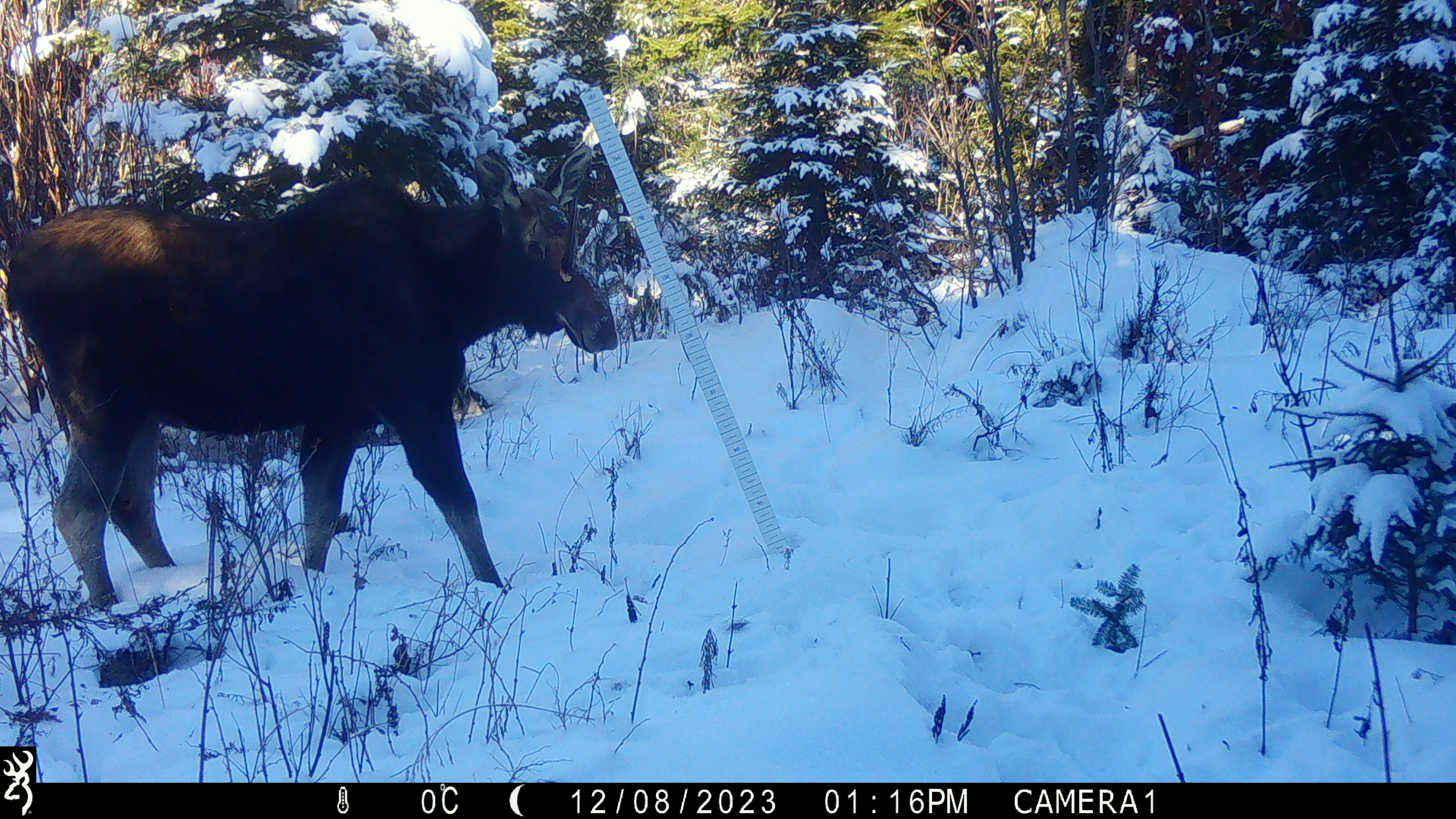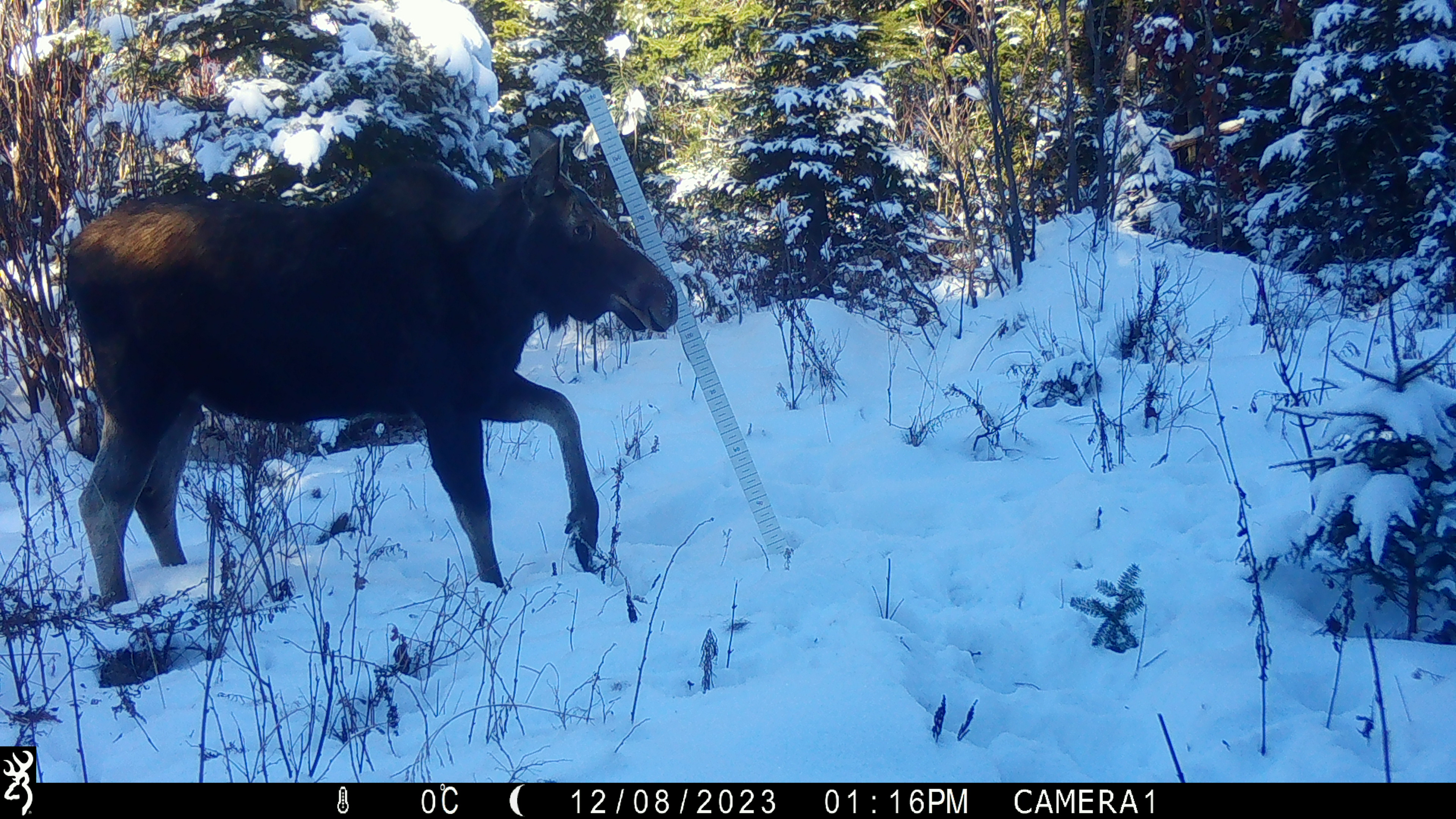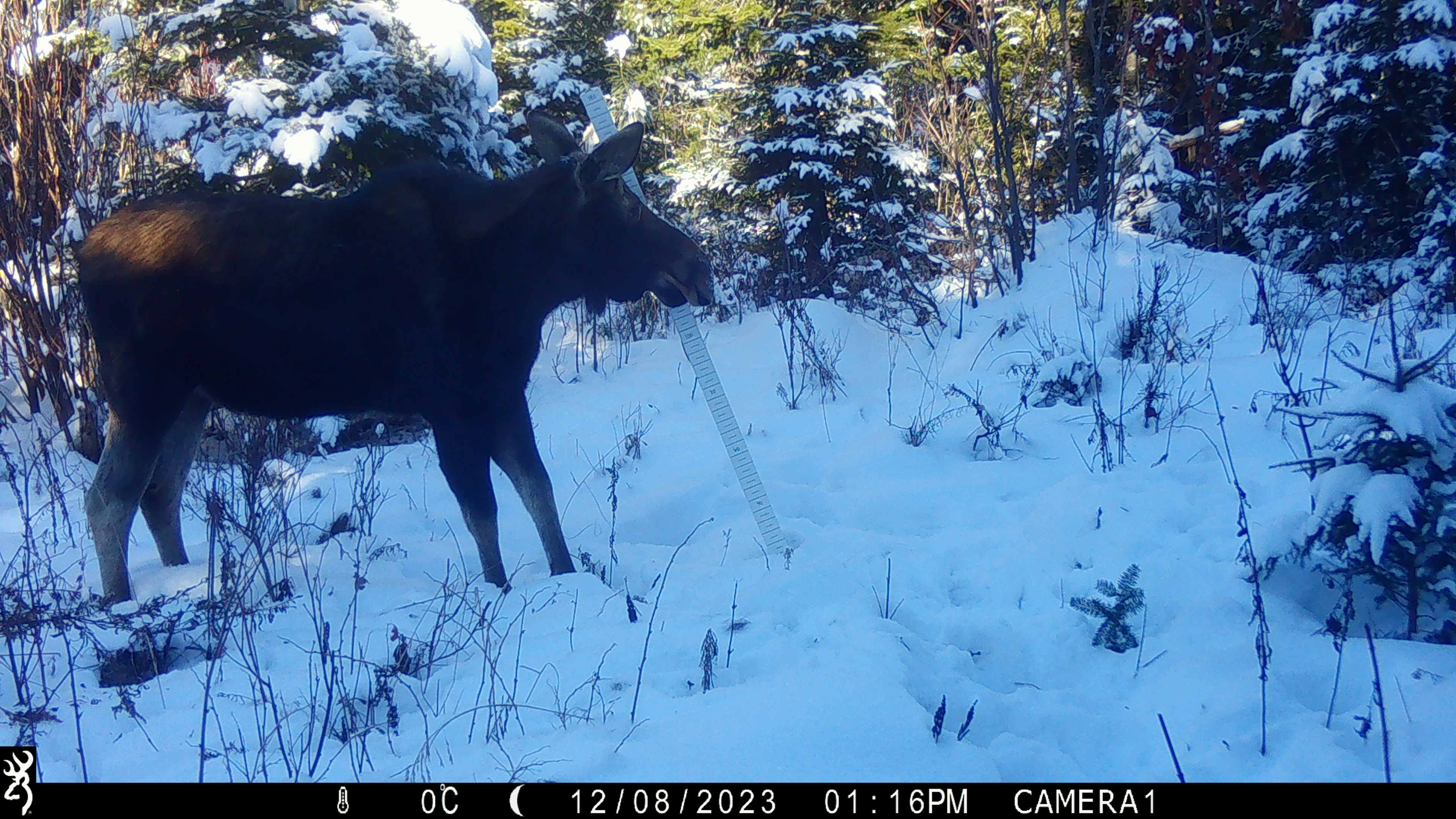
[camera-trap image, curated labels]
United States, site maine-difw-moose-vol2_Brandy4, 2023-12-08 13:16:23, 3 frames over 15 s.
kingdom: Animalia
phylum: Chordata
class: Mammalia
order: Artiodactyla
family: Cervidae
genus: Alces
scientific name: Alces alces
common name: moose